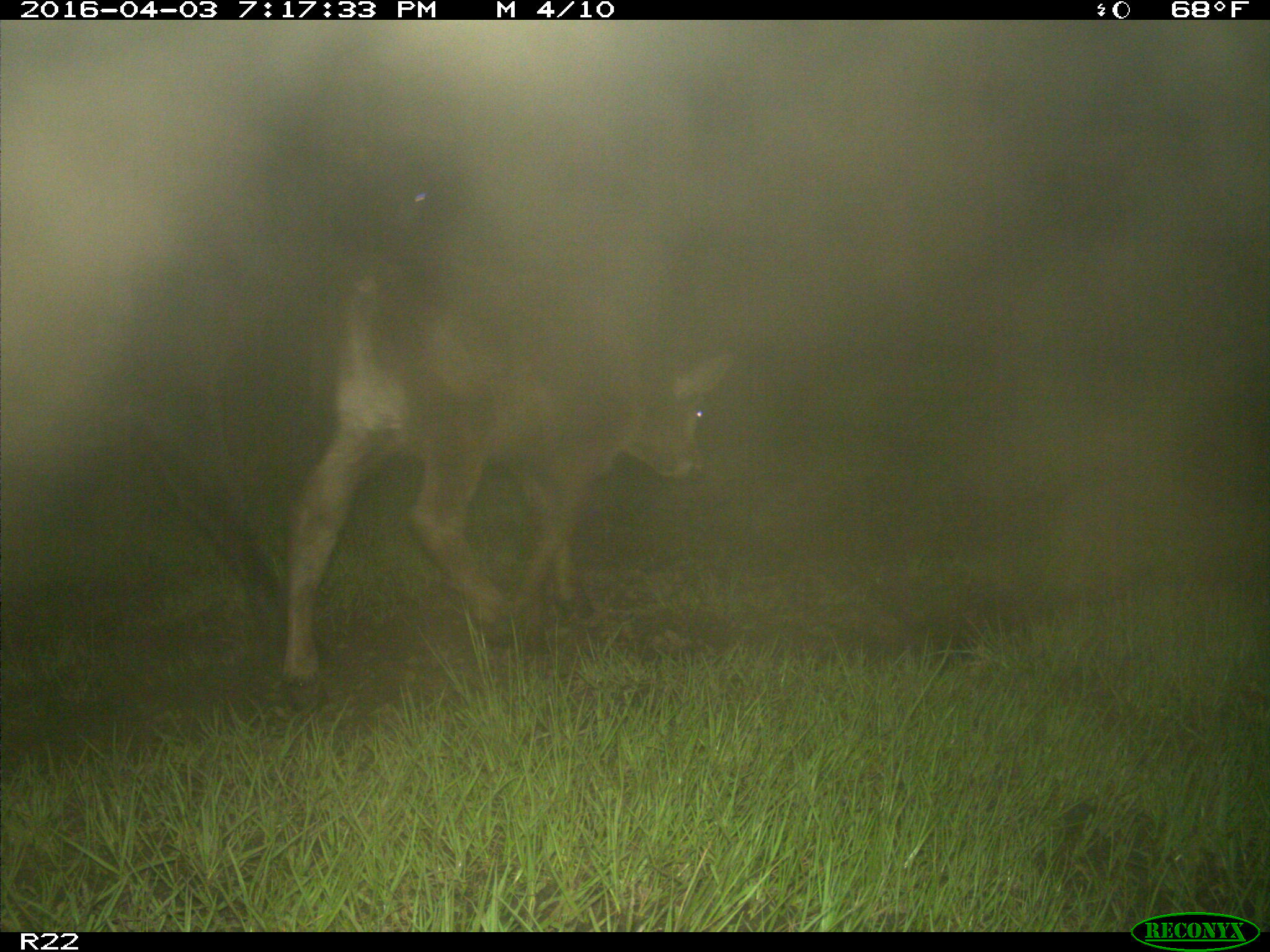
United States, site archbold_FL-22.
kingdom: Animalia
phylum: Chordata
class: Mammalia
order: Artiodactyla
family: Bovidae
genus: Bos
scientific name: Bos taurus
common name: domestic cow